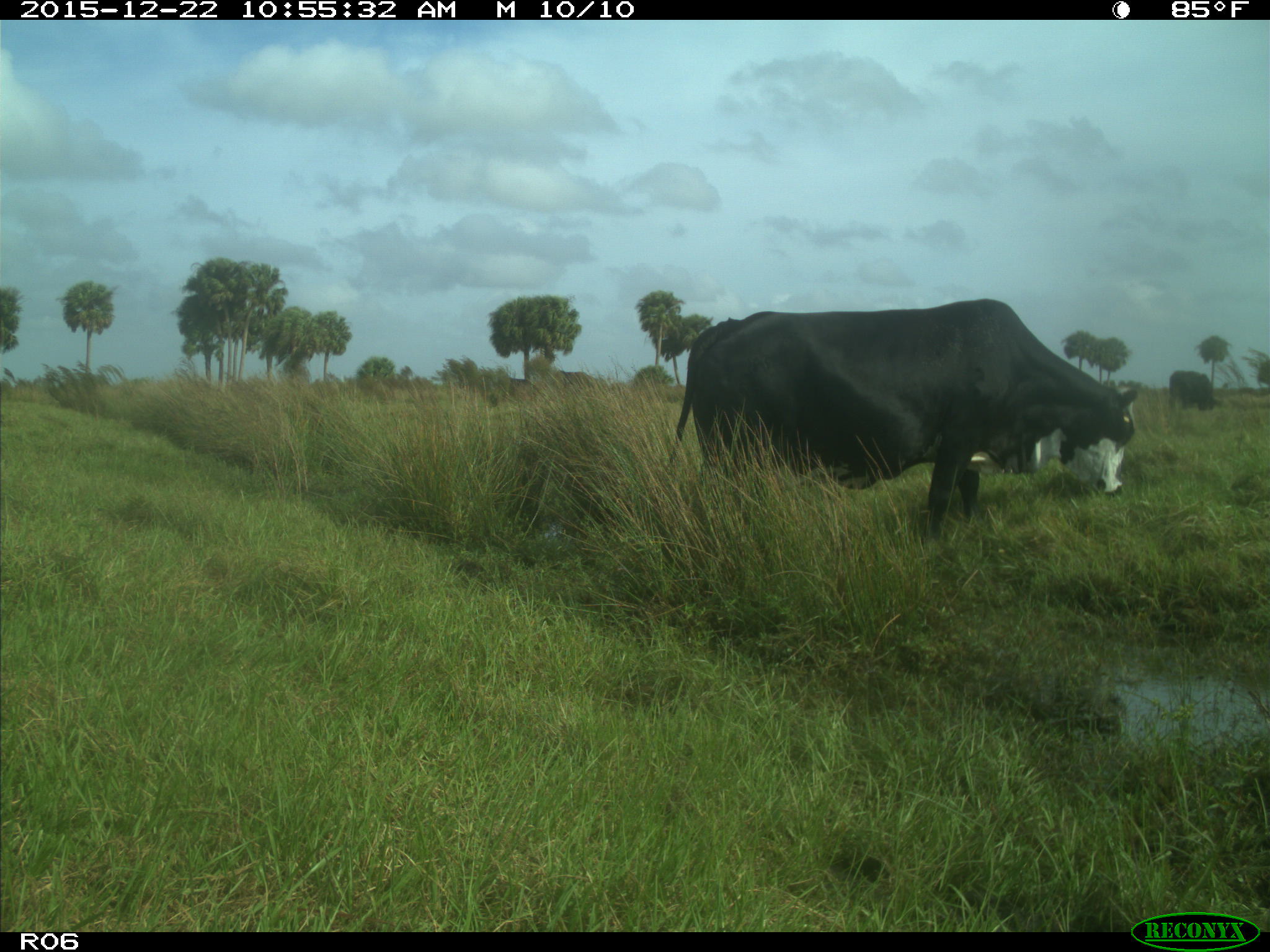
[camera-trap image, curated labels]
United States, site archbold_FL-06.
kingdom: Animalia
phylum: Chordata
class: Mammalia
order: Artiodactyla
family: Bovidae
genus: Bos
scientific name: Bos taurus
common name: domestic cow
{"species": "Bos taurus (domestic cow)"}